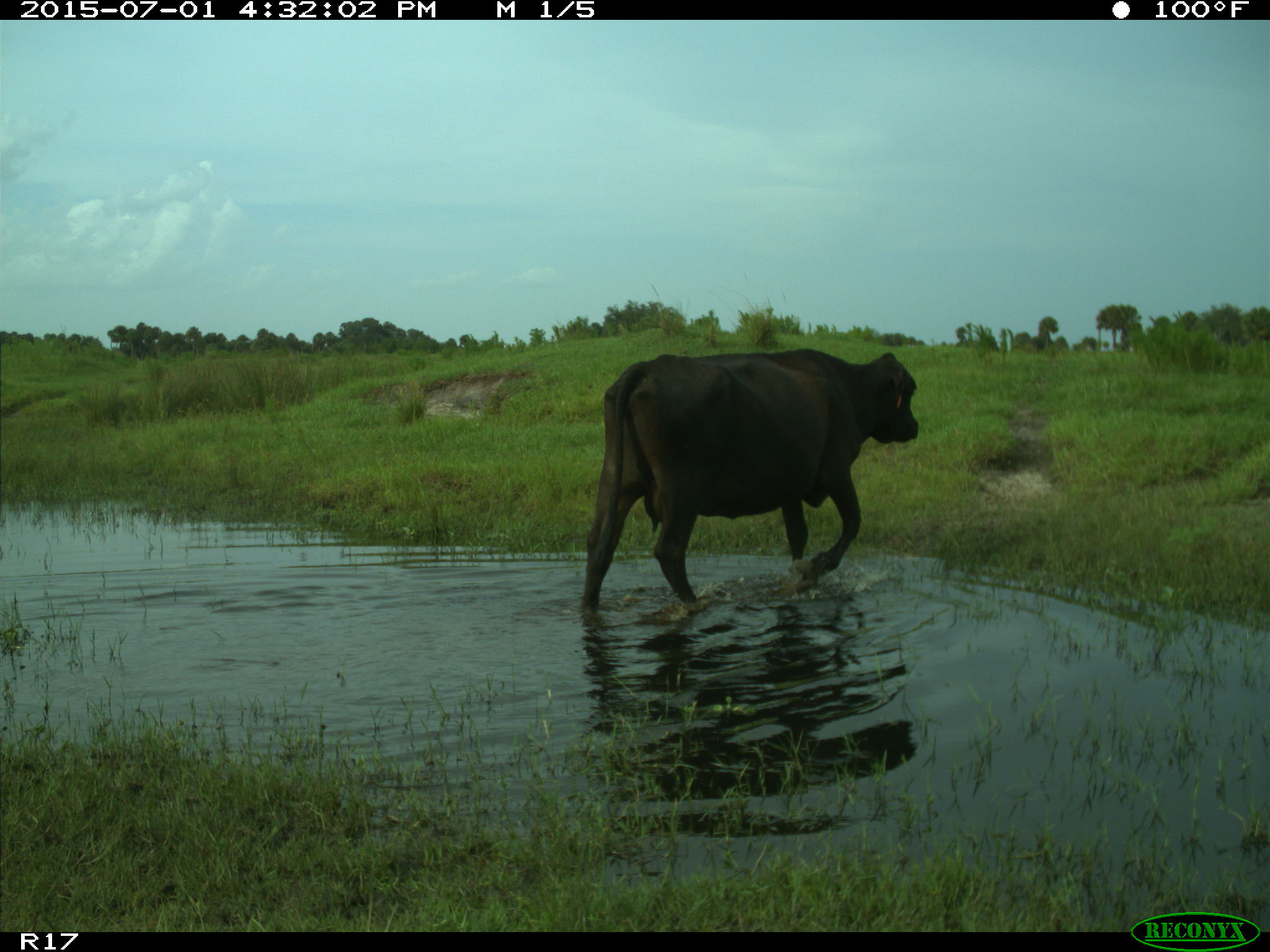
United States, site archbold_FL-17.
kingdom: Animalia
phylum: Chordata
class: Mammalia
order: Artiodactyla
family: Bovidae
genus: Bos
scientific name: Bos taurus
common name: domestic cow